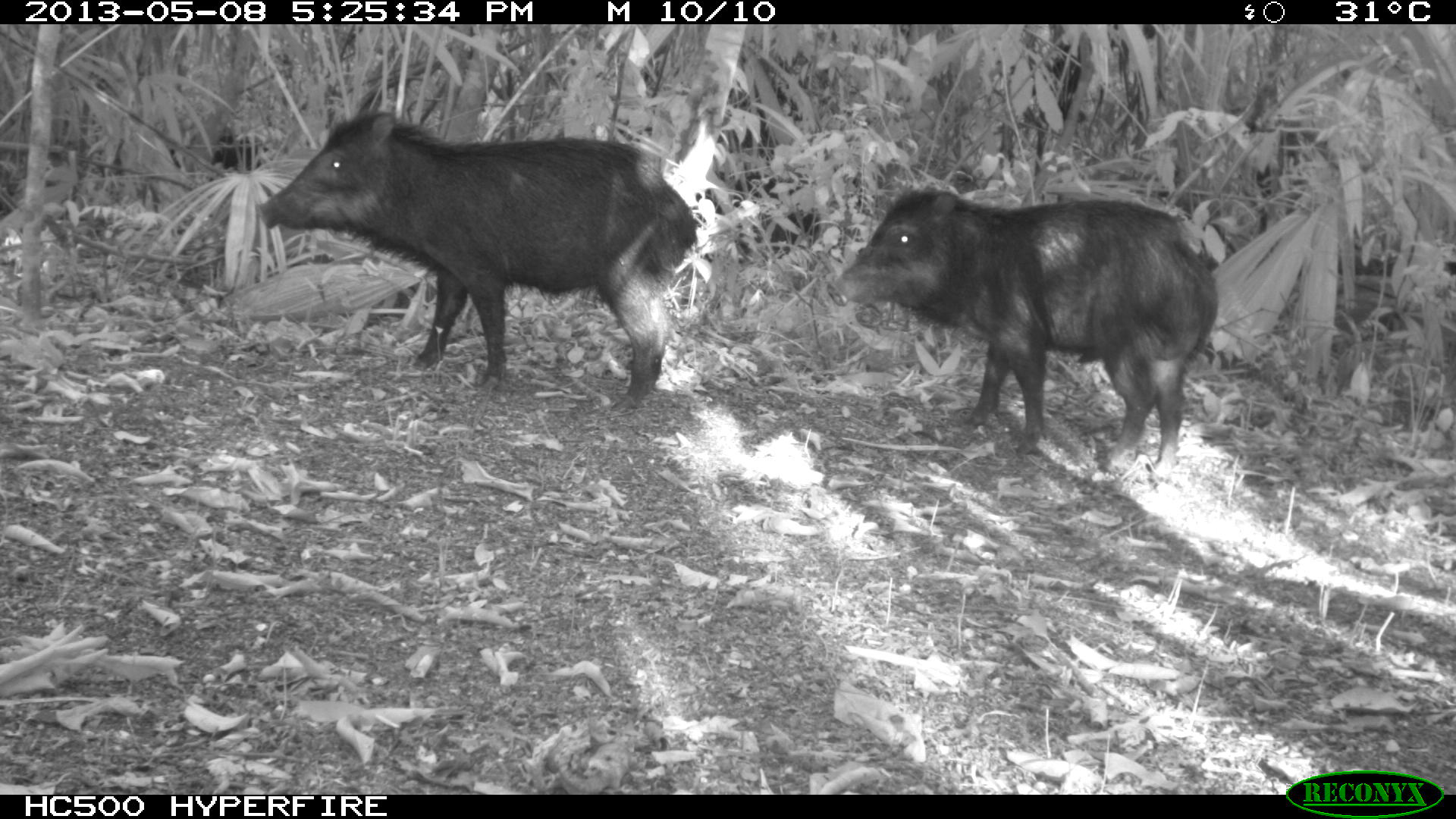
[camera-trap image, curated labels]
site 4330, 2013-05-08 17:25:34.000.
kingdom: Animalia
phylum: Chordata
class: Mammalia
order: Artiodactyla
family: Tayassuidae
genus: Tayassu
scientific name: Tayassu pecari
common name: white-lipped peccary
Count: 4.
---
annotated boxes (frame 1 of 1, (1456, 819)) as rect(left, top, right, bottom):
tayassu pecari: rect(251, 108, 699, 413); rect(823, 186, 1219, 484)